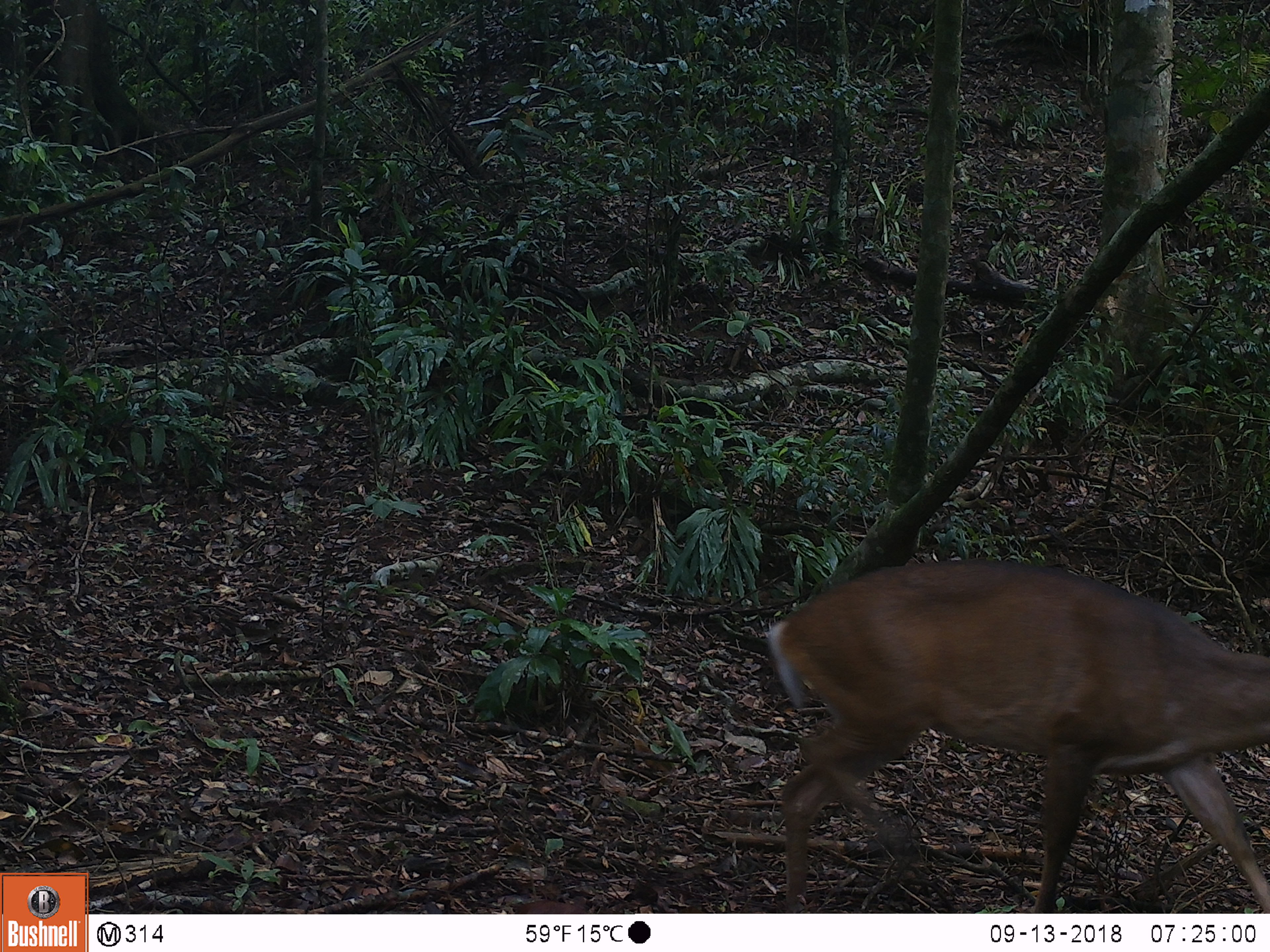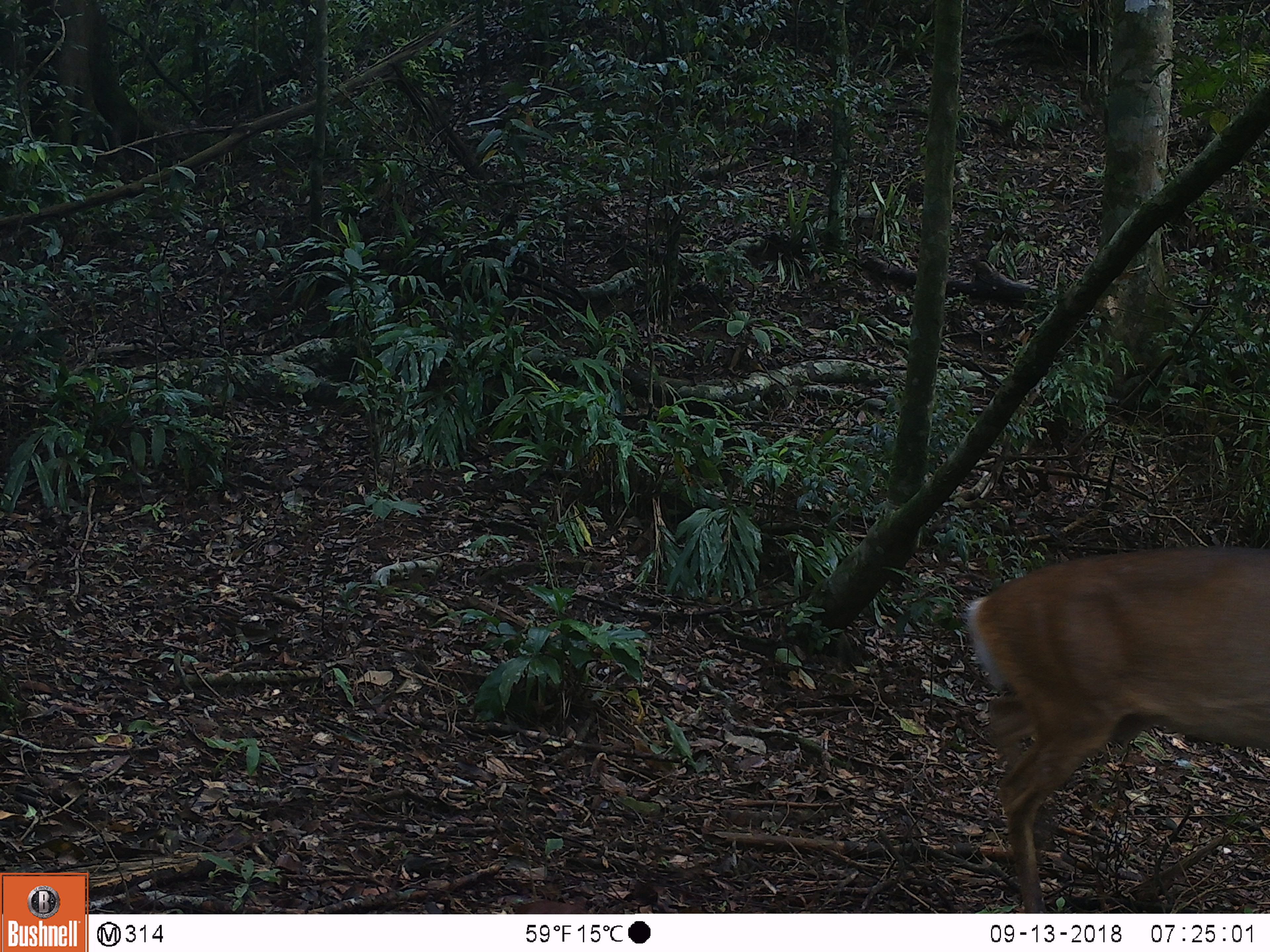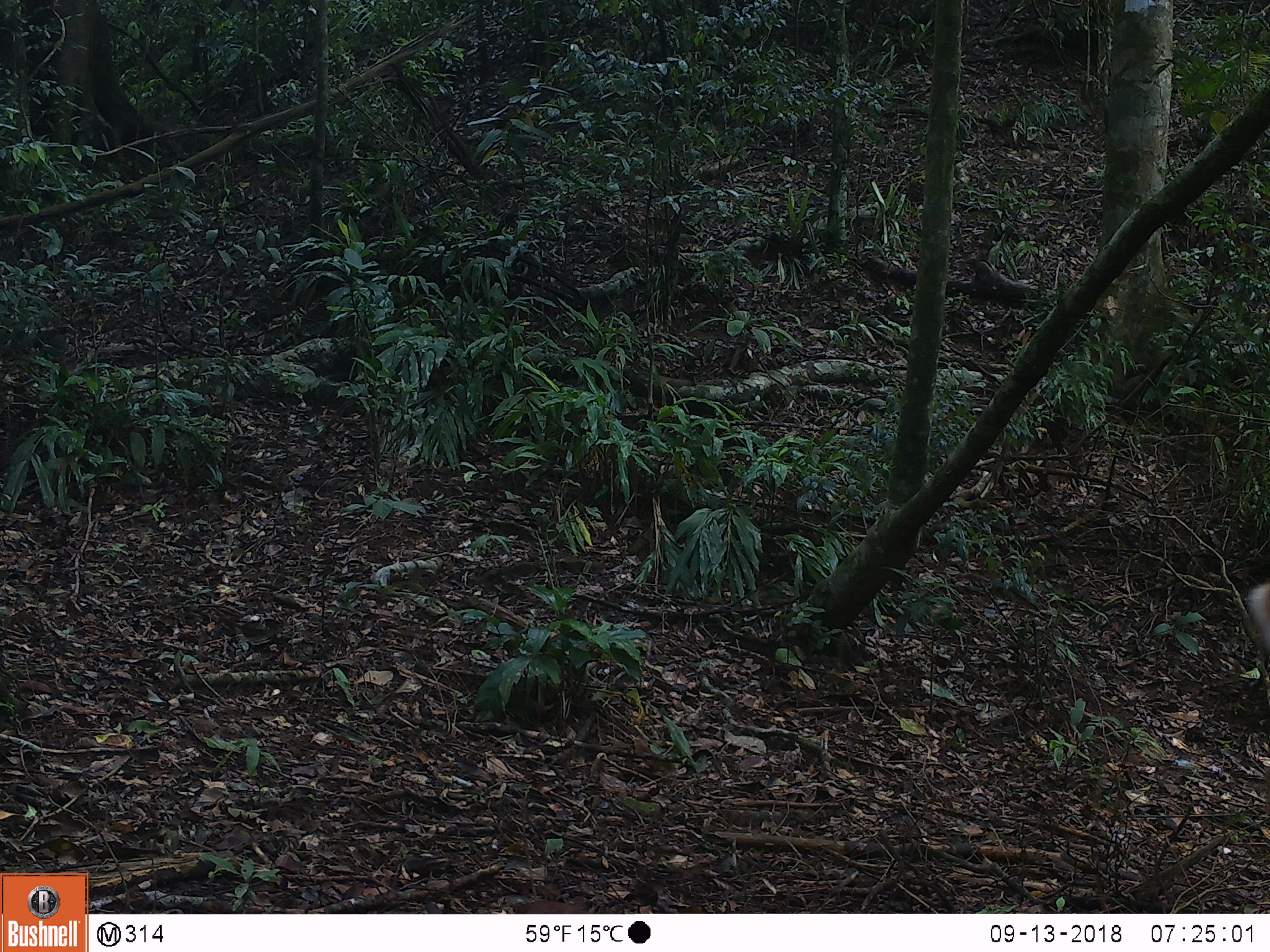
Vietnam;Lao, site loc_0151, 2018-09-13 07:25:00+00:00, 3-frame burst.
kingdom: Animalia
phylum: Chordata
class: Mammalia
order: Artiodactyla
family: Cervidae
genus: Muntiacus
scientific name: Muntiacus vuquangensis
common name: large-antlered muntjac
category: large antlered muntjac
Large antlered muntjac (large-antlered muntjac) (Muntiacus vuquangensis). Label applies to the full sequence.